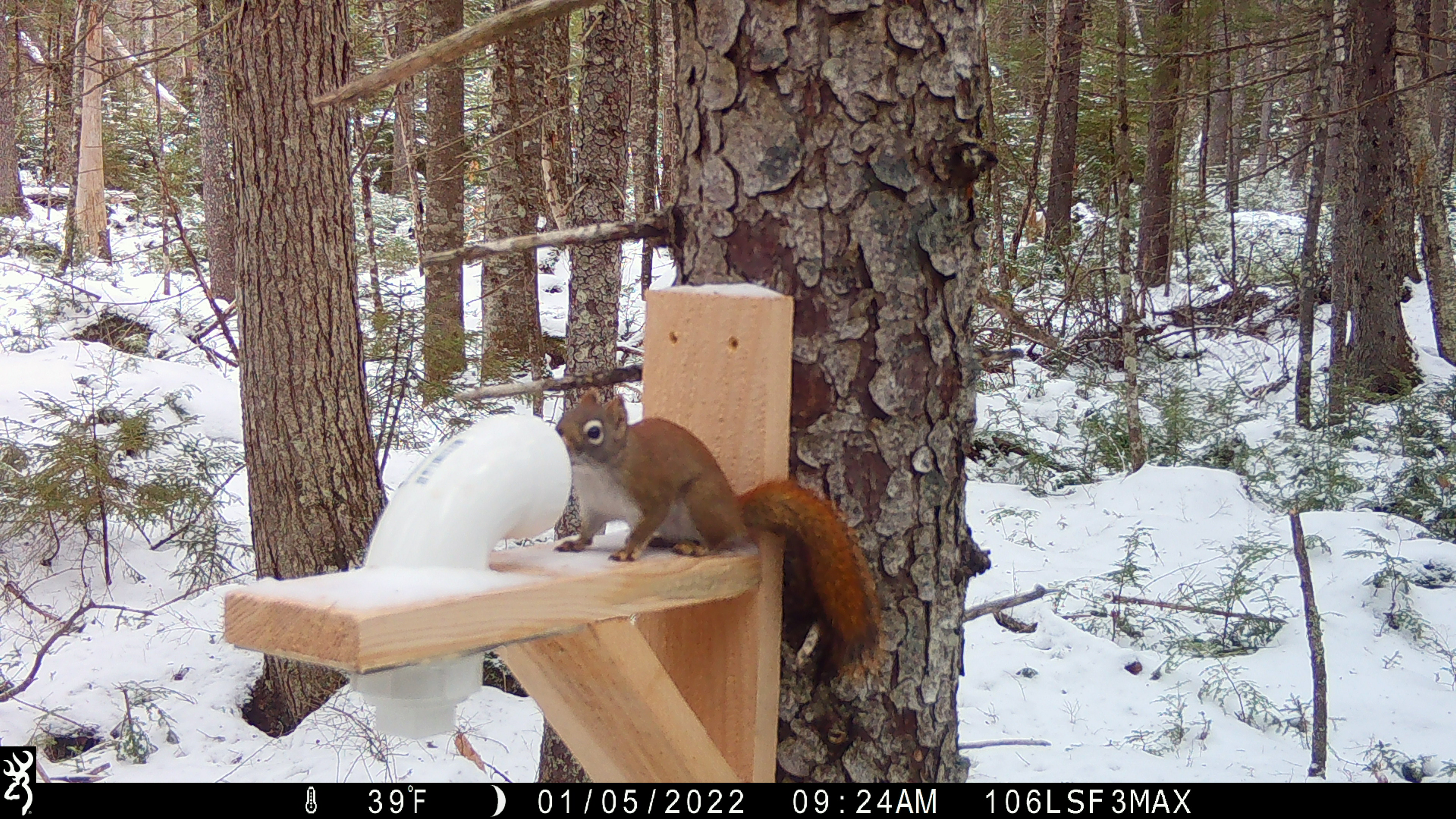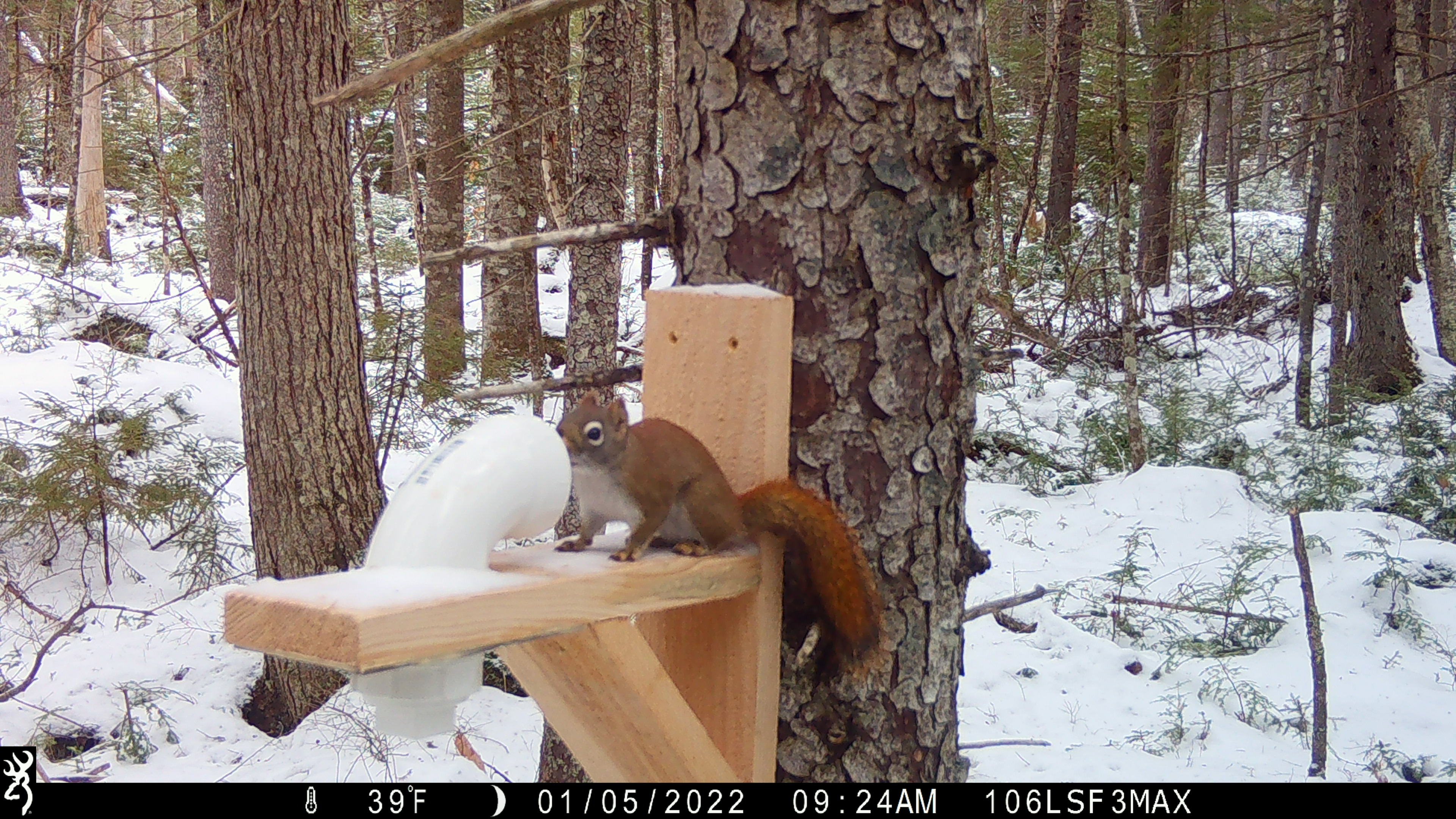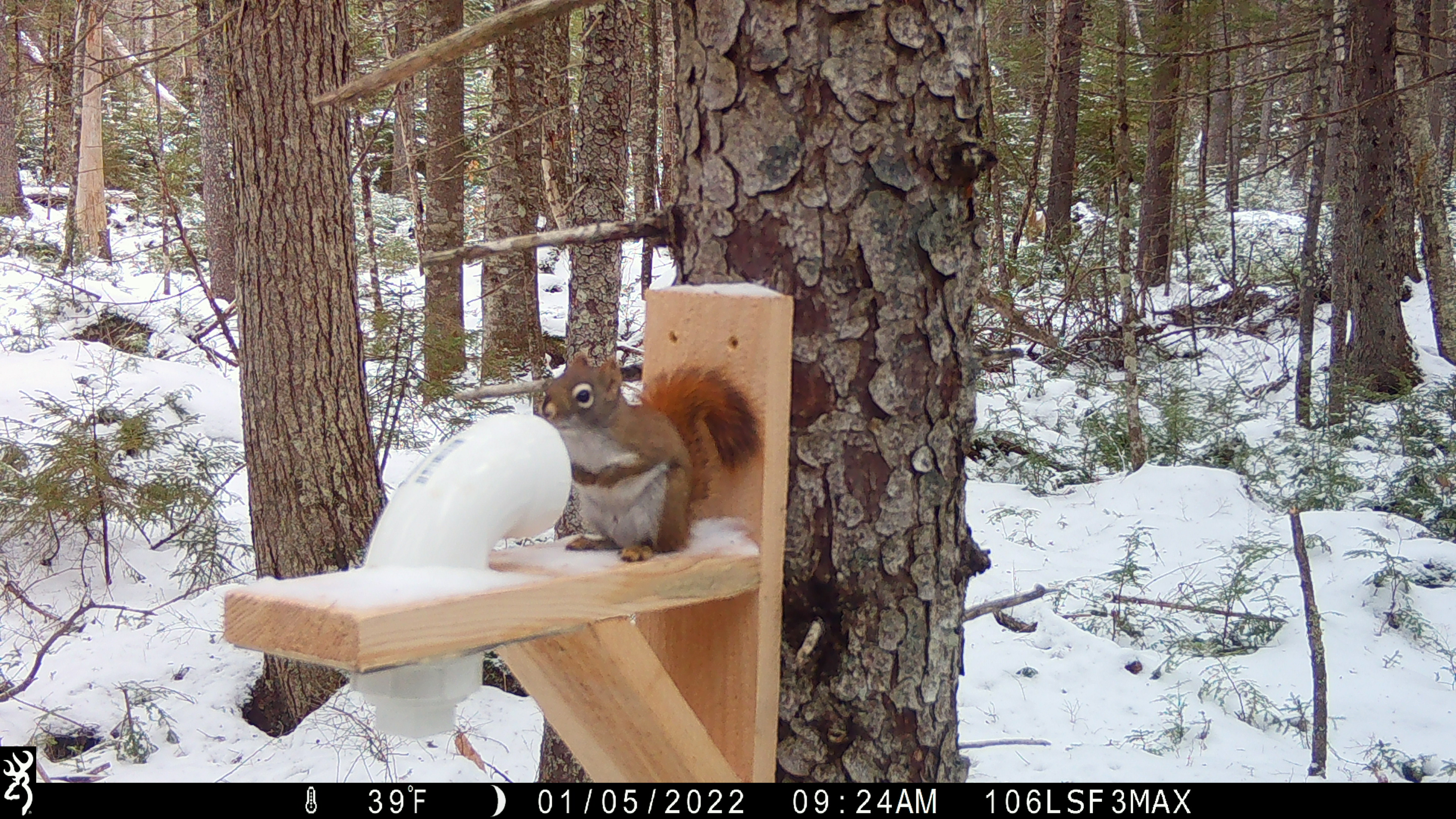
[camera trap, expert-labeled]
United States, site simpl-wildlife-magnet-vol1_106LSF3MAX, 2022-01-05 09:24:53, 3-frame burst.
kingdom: Animalia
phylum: Chordata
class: Mammalia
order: Rodentia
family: Sciuridae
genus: Tamiasciurus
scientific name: Tamiasciurus hudsonicus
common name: red squirrel